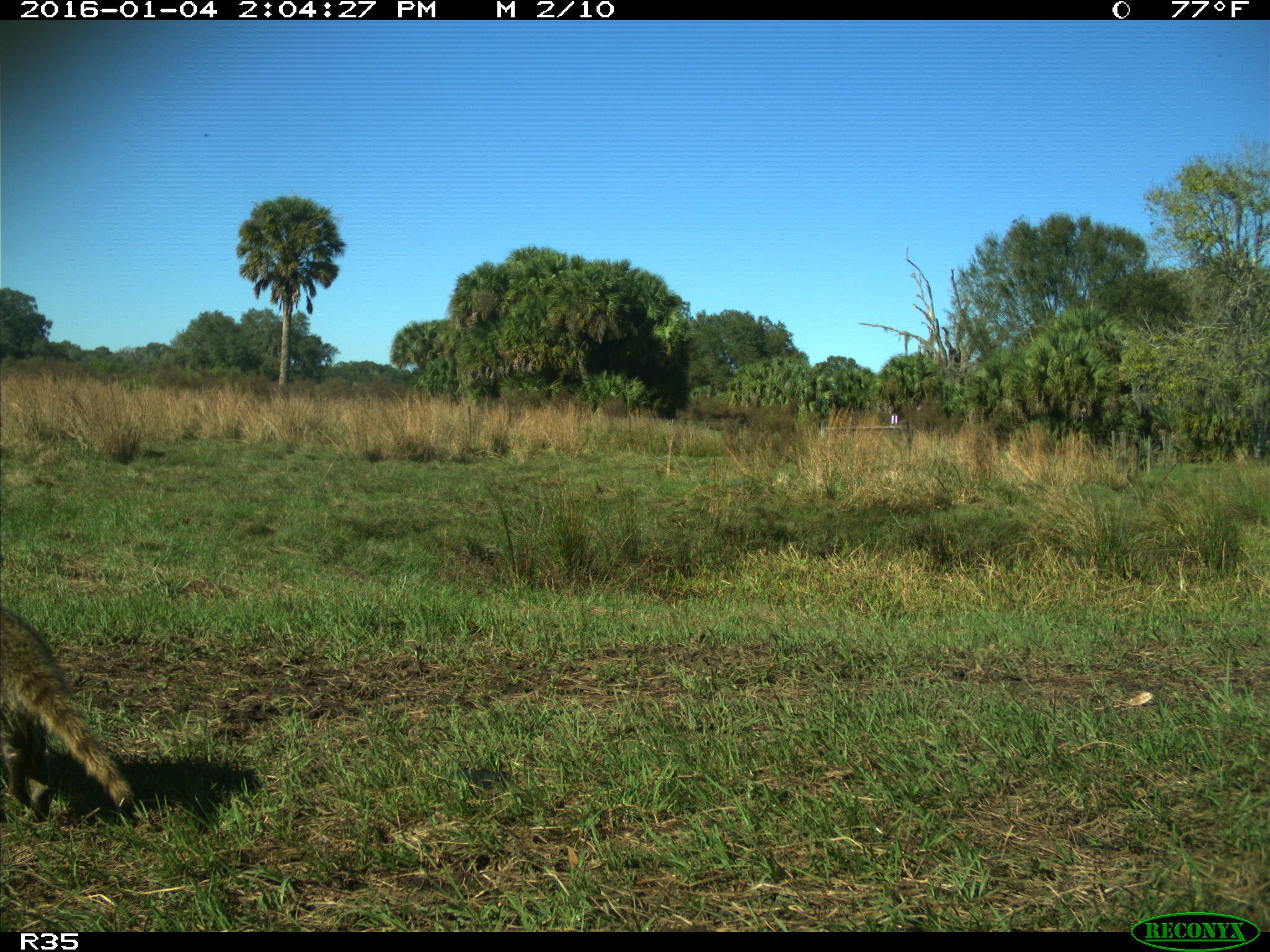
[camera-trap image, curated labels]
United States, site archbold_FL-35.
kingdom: Animalia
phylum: Chordata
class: Mammalia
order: Carnivora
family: Procyonidae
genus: Procyon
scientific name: Procyon lotor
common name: common raccoon